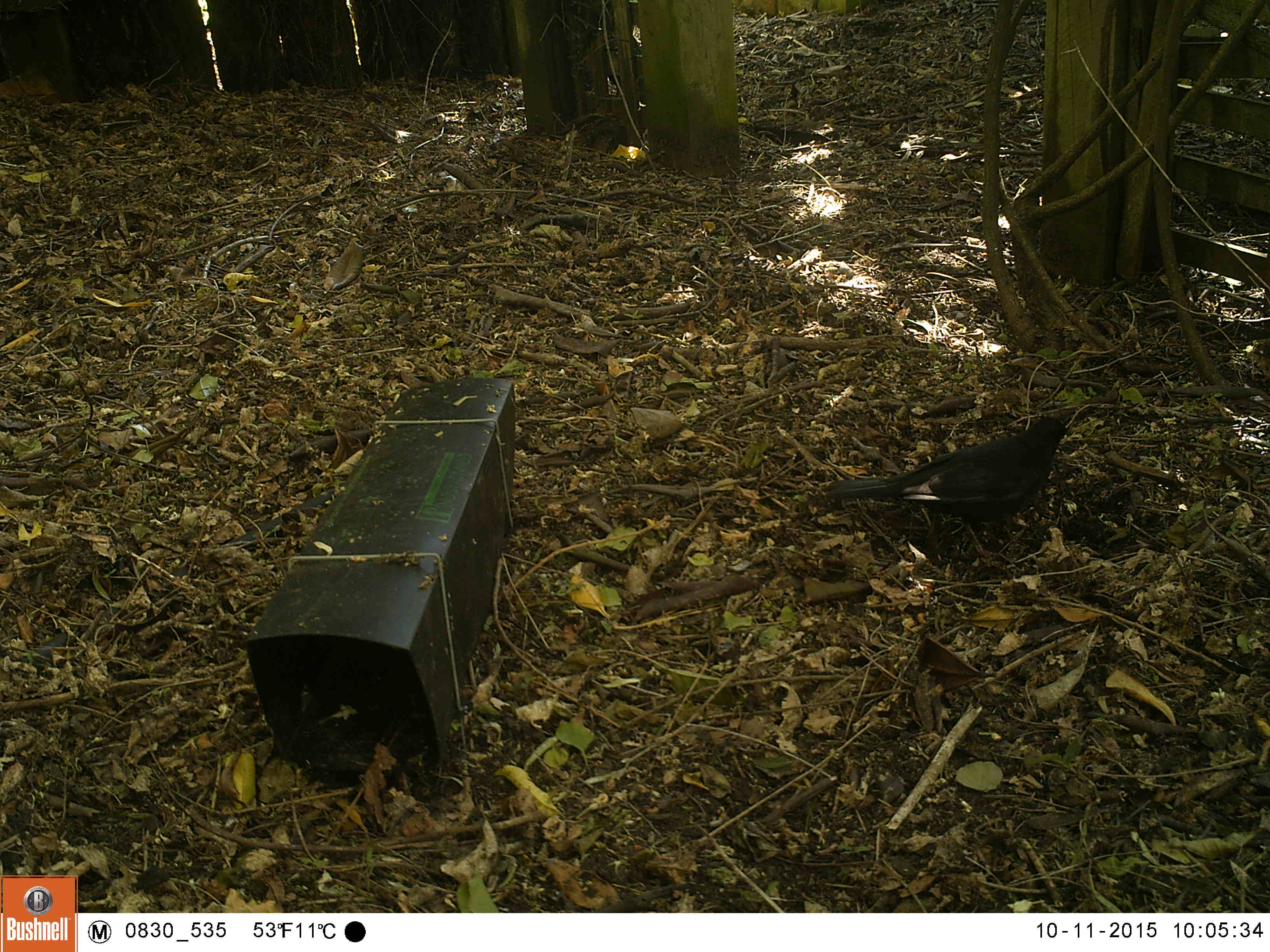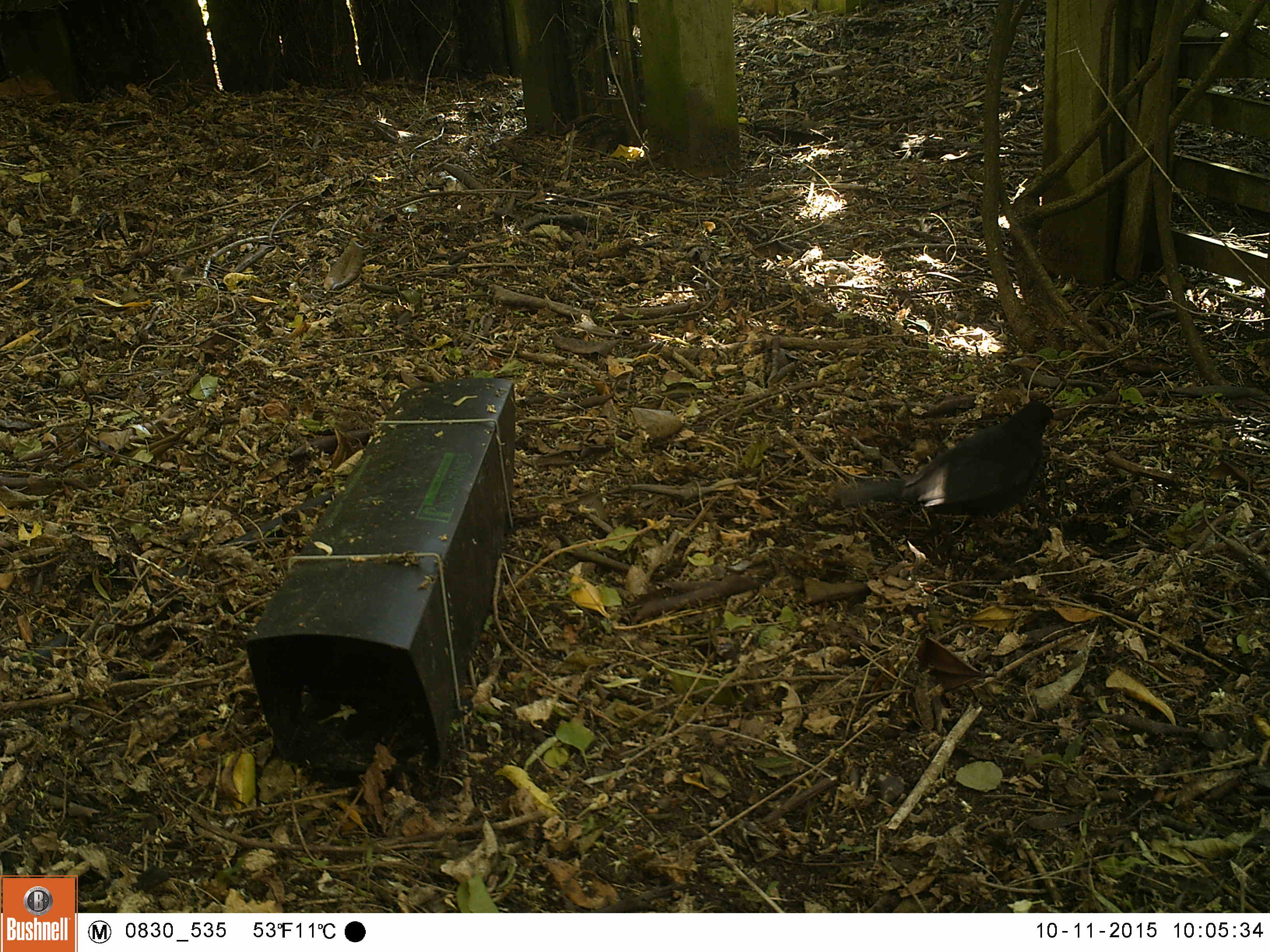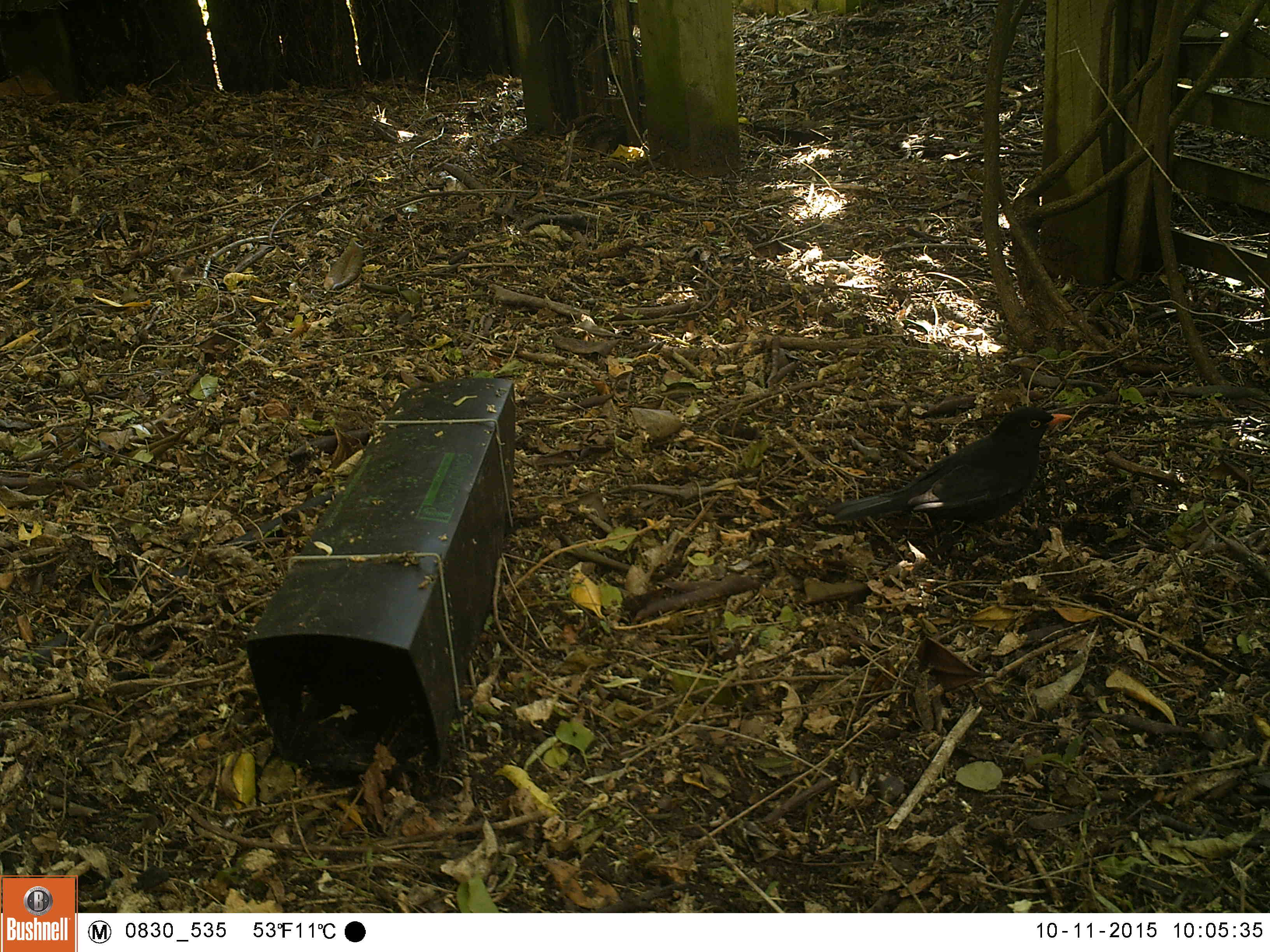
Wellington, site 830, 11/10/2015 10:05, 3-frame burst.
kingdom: Animalia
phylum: Chordata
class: Aves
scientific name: Aves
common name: bird